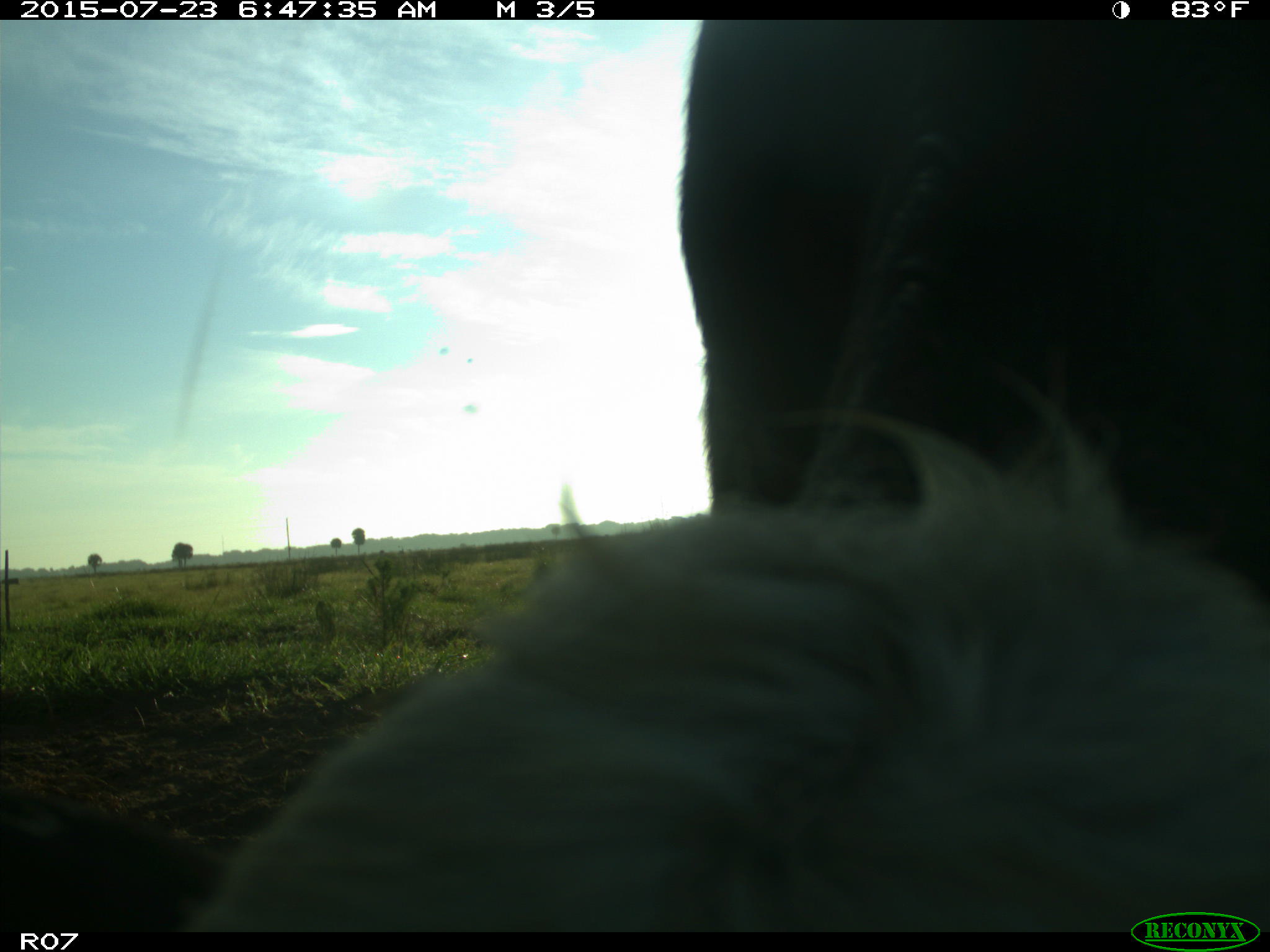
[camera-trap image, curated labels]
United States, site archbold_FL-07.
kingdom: Animalia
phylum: Chordata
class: Mammalia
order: Artiodactyla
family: Bovidae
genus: Bos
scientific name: Bos taurus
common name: domestic cow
Bos taurus (domestic cow).